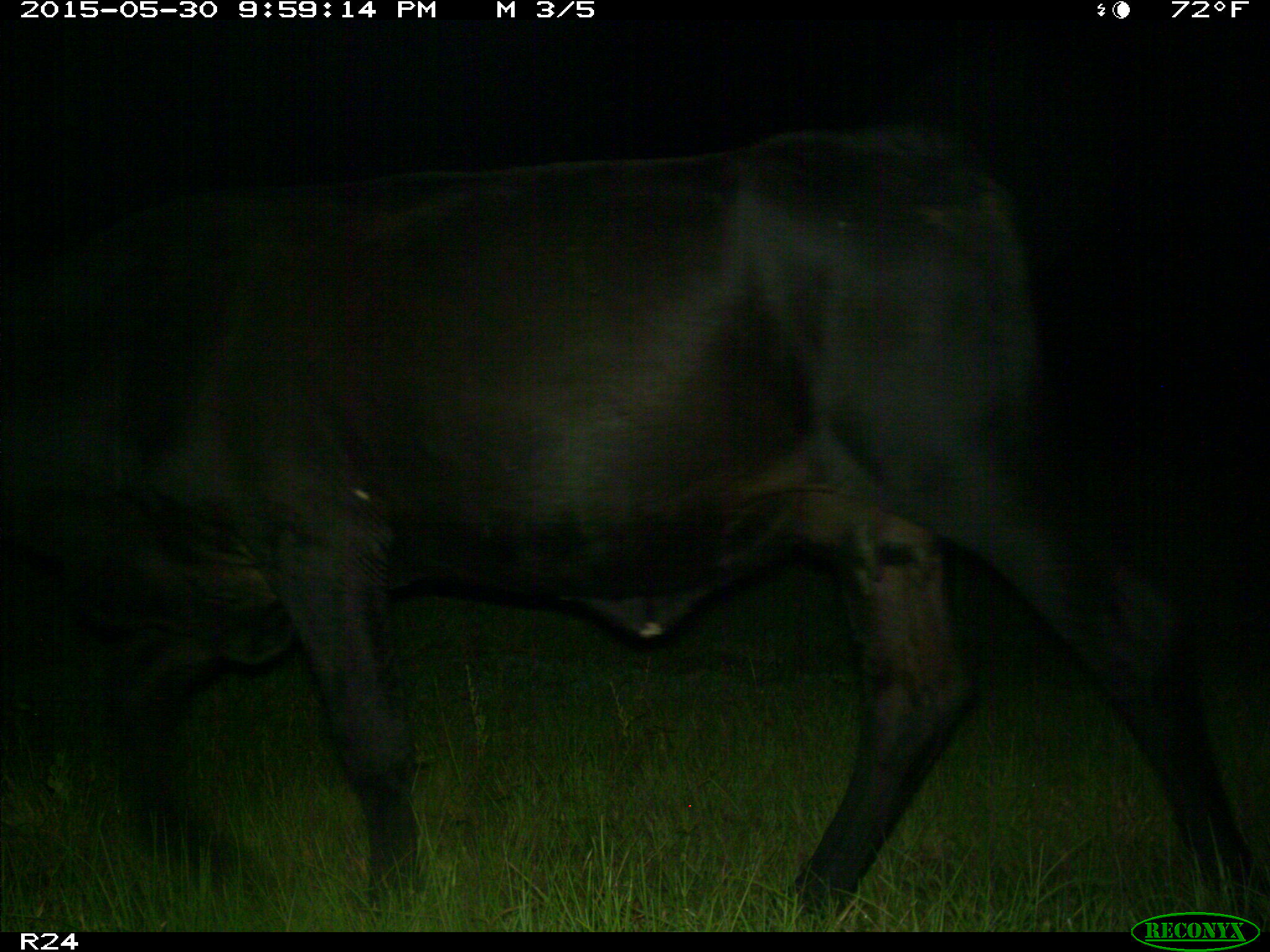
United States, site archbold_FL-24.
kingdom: Animalia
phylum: Chordata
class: Mammalia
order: Artiodactyla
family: Bovidae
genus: Bos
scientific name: Bos taurus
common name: domestic cow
Bos taurus (domestic cow).